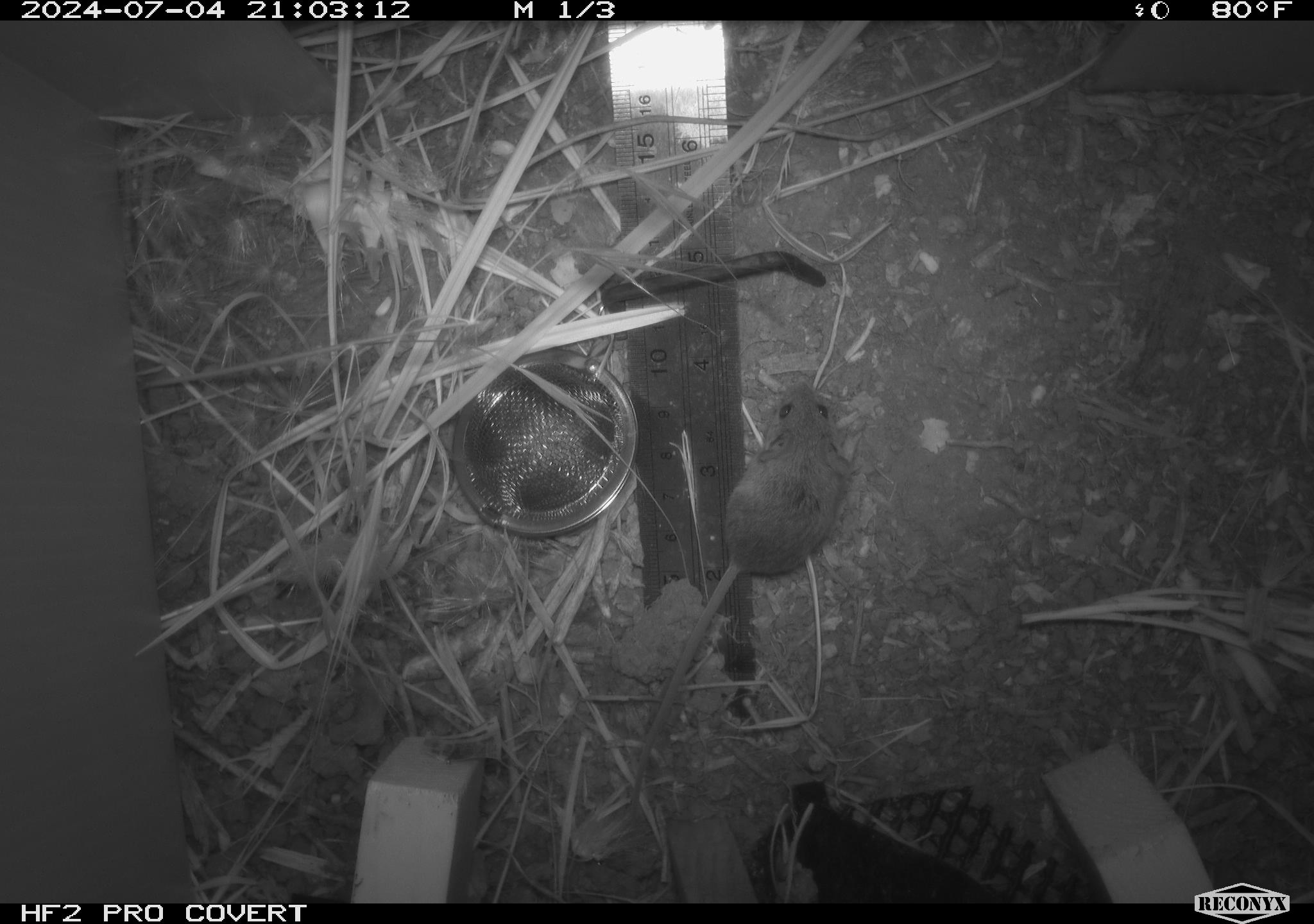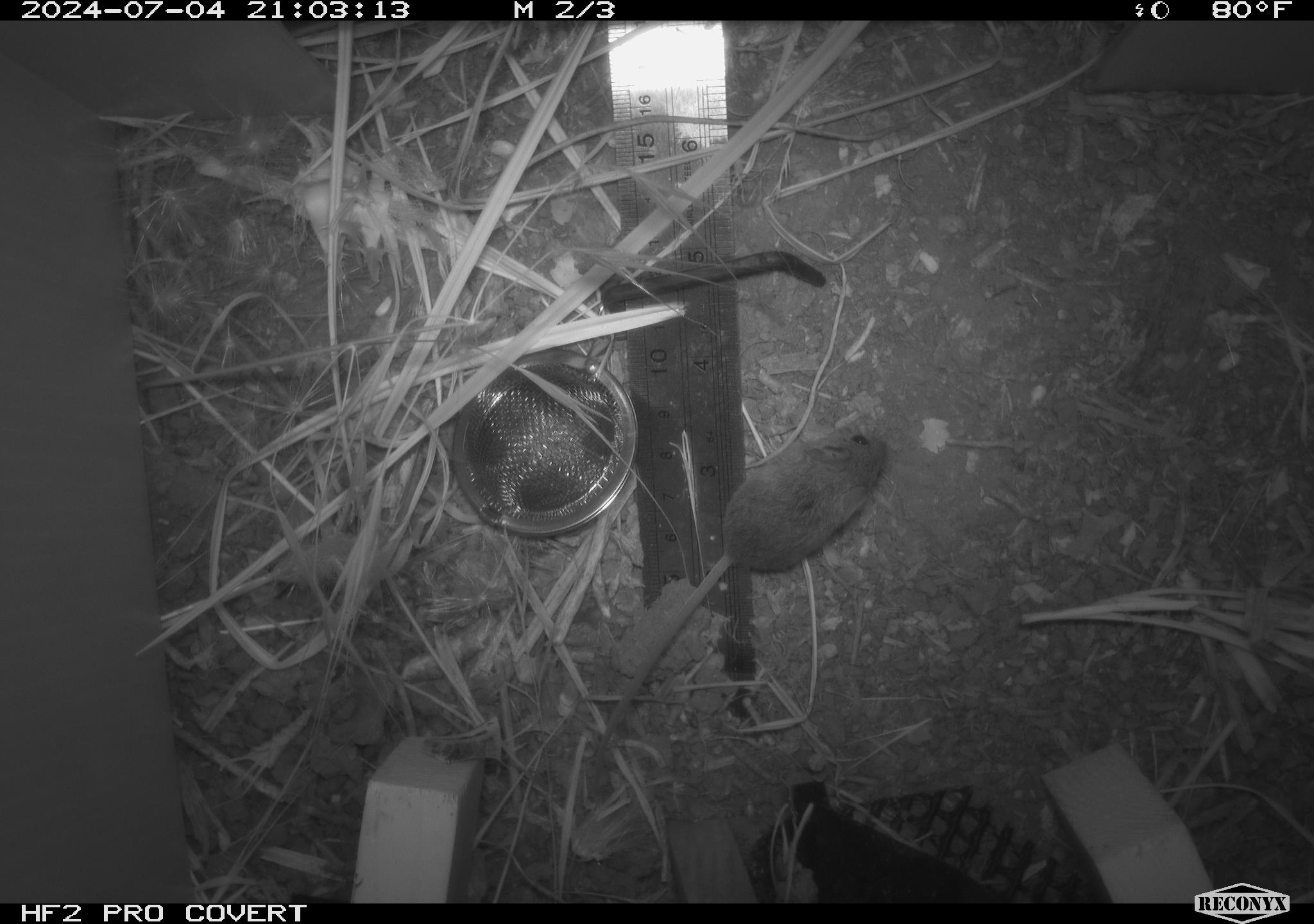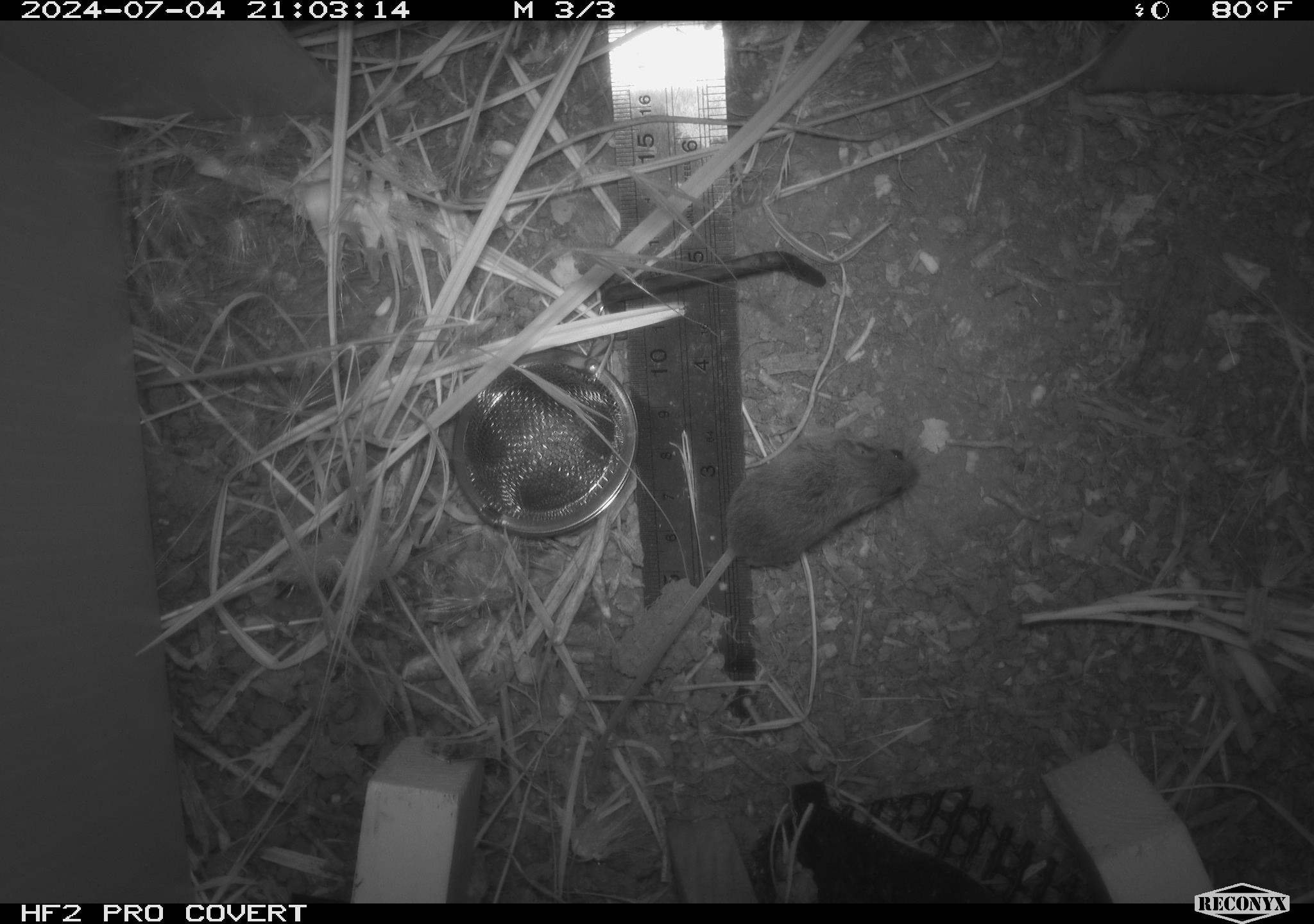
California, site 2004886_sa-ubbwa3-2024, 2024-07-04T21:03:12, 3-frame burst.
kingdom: Animalia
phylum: Chordata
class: Mammalia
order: Rodentia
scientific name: Rodentia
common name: mouse species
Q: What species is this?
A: Mouse species (Rodentia).